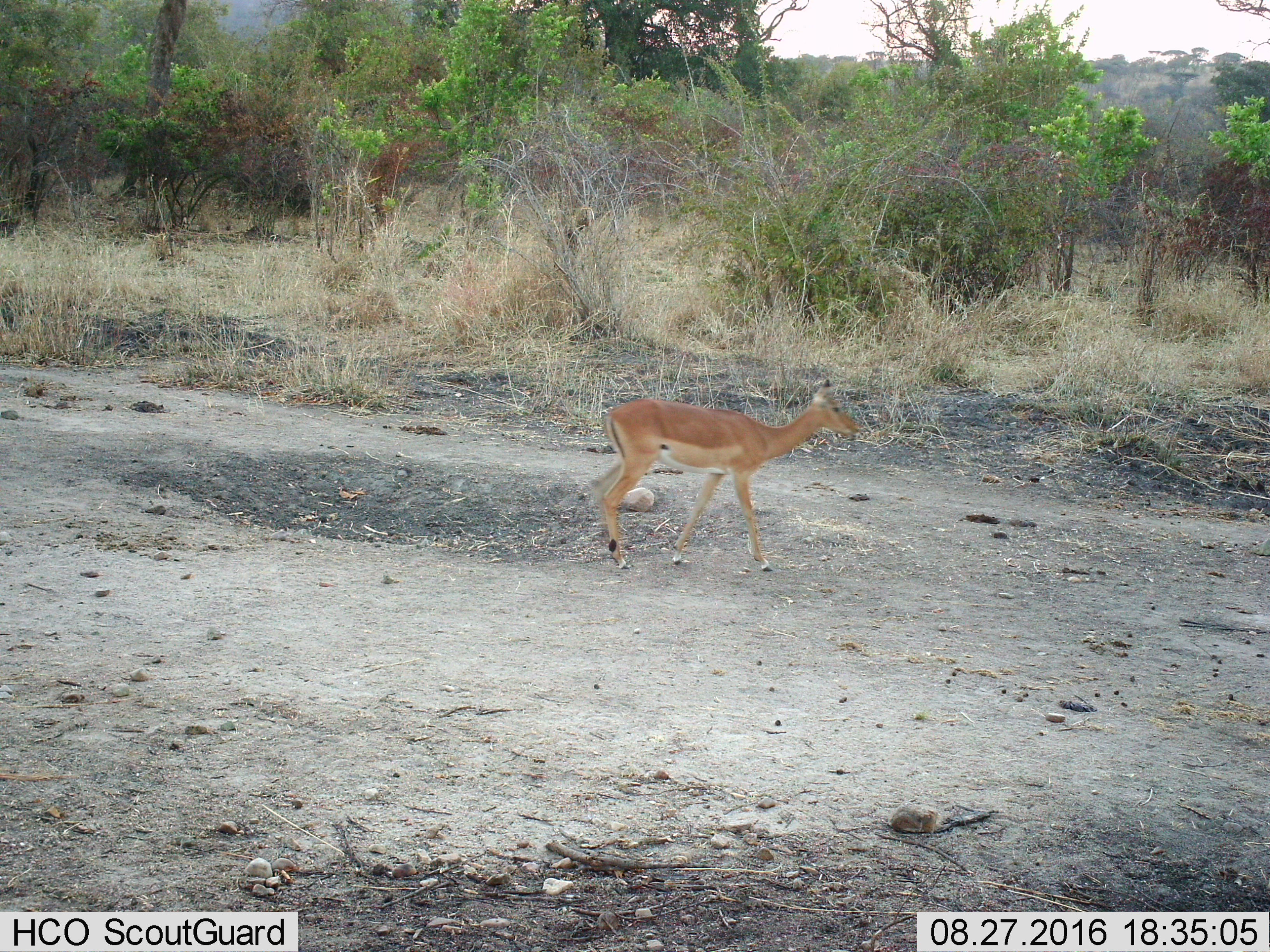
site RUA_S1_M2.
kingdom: Animalia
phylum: Chordata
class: Mammalia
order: Artiodactyla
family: Bovidae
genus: Aepyceros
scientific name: Aepyceros melampus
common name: impala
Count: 1.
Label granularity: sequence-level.